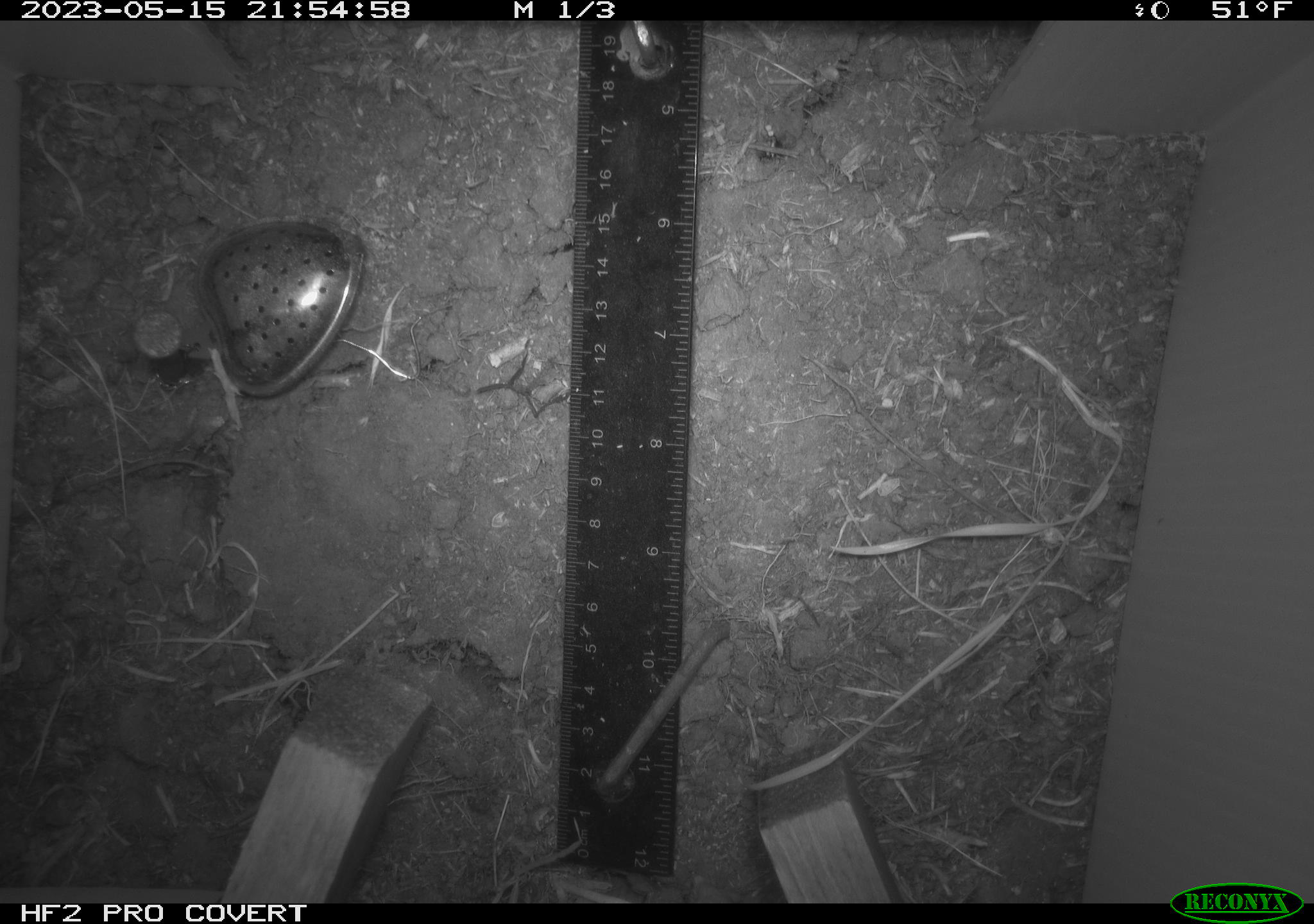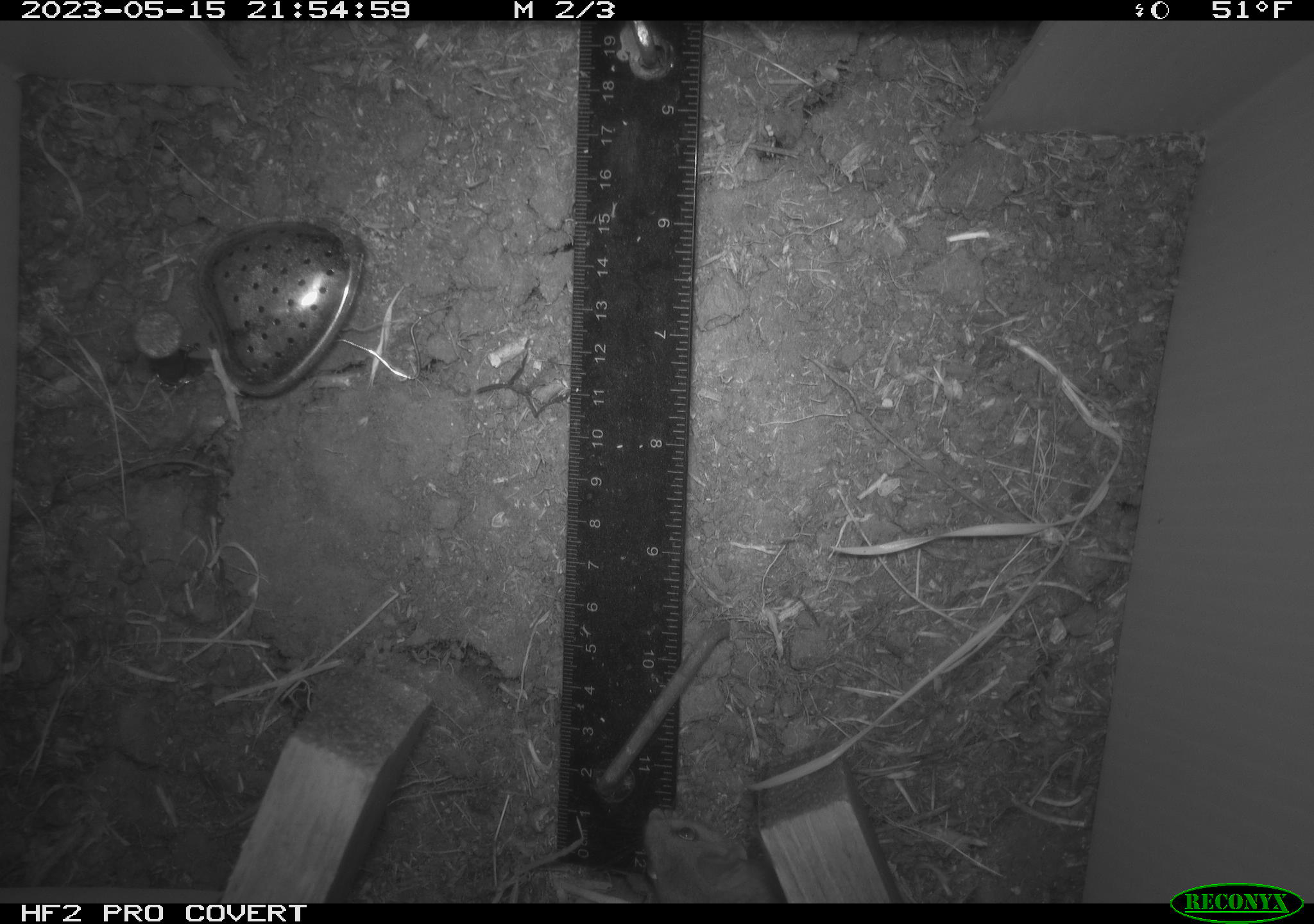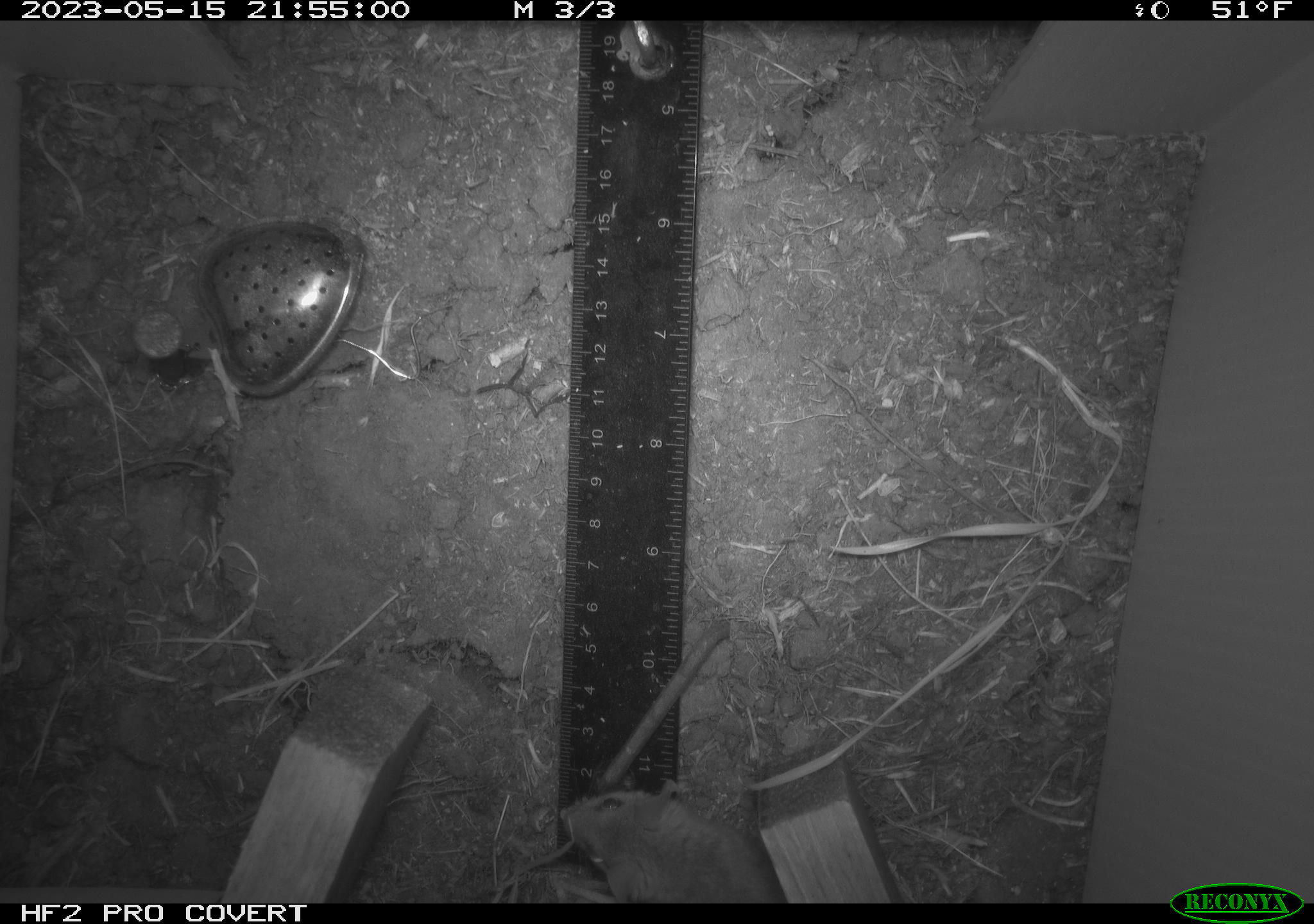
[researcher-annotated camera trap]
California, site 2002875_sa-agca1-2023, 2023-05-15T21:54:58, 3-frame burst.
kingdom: Animalia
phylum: Chordata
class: Mammalia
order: Rodentia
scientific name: Rodentia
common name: mouse species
Mouse species (Rodentia).